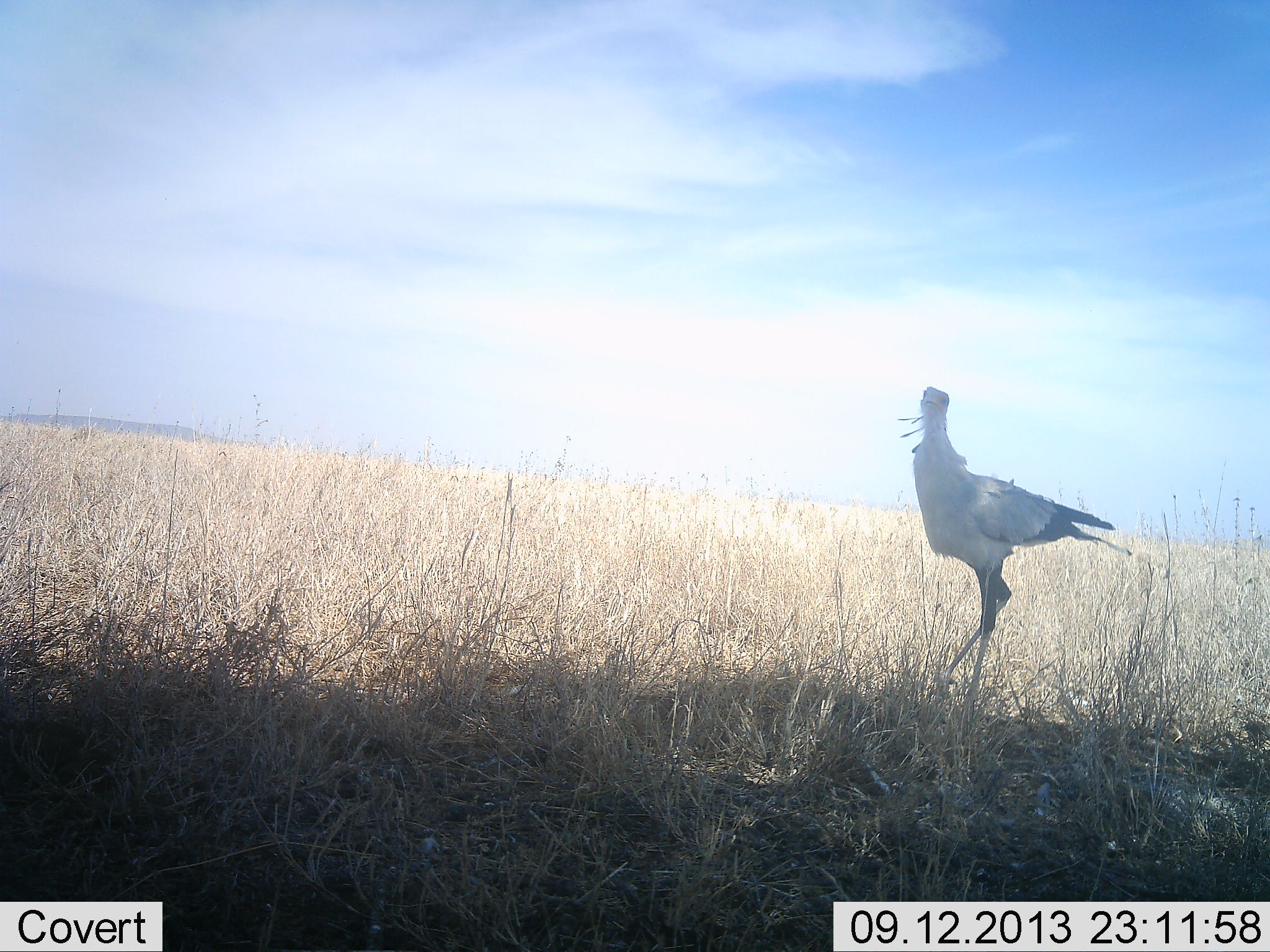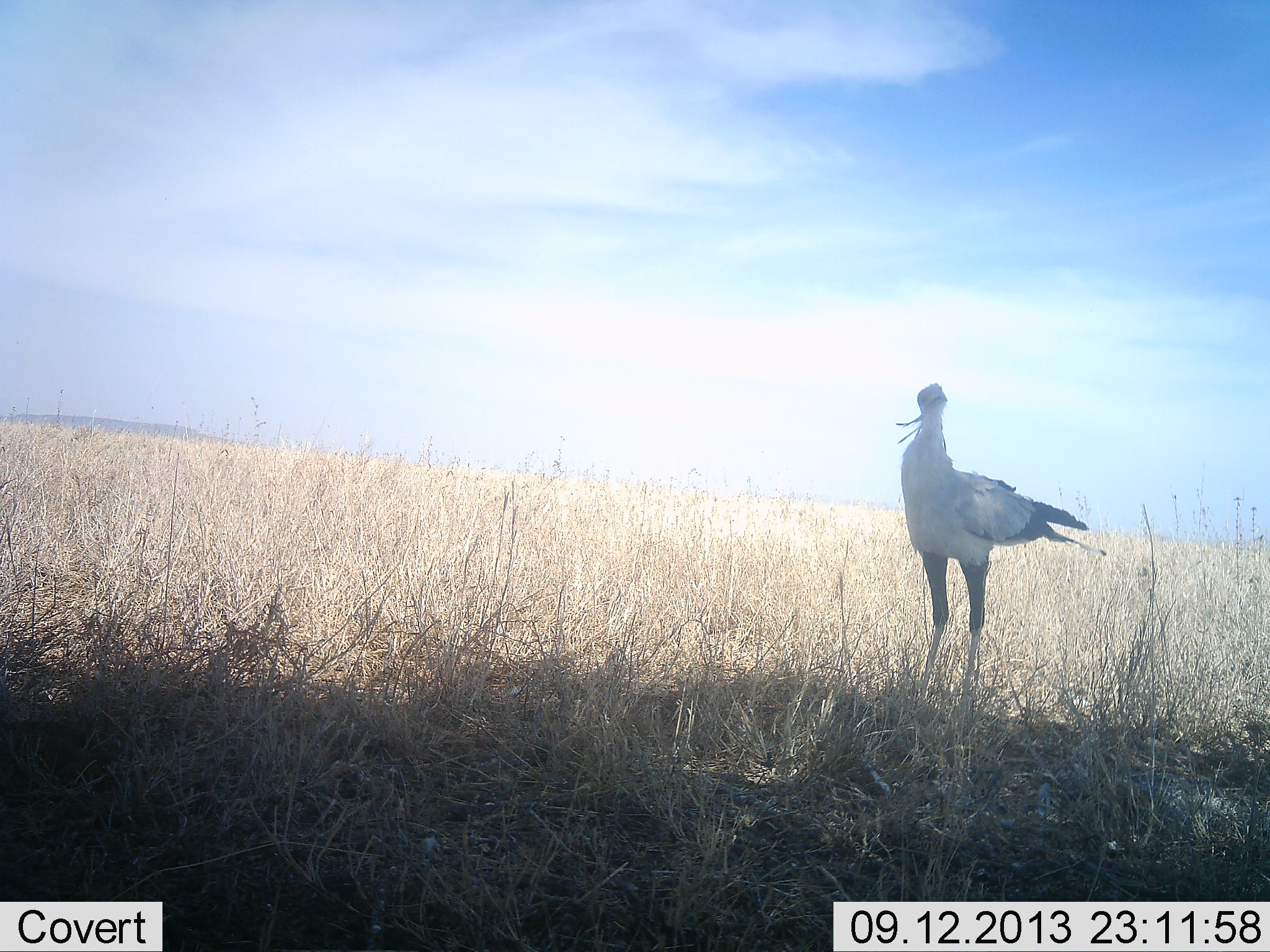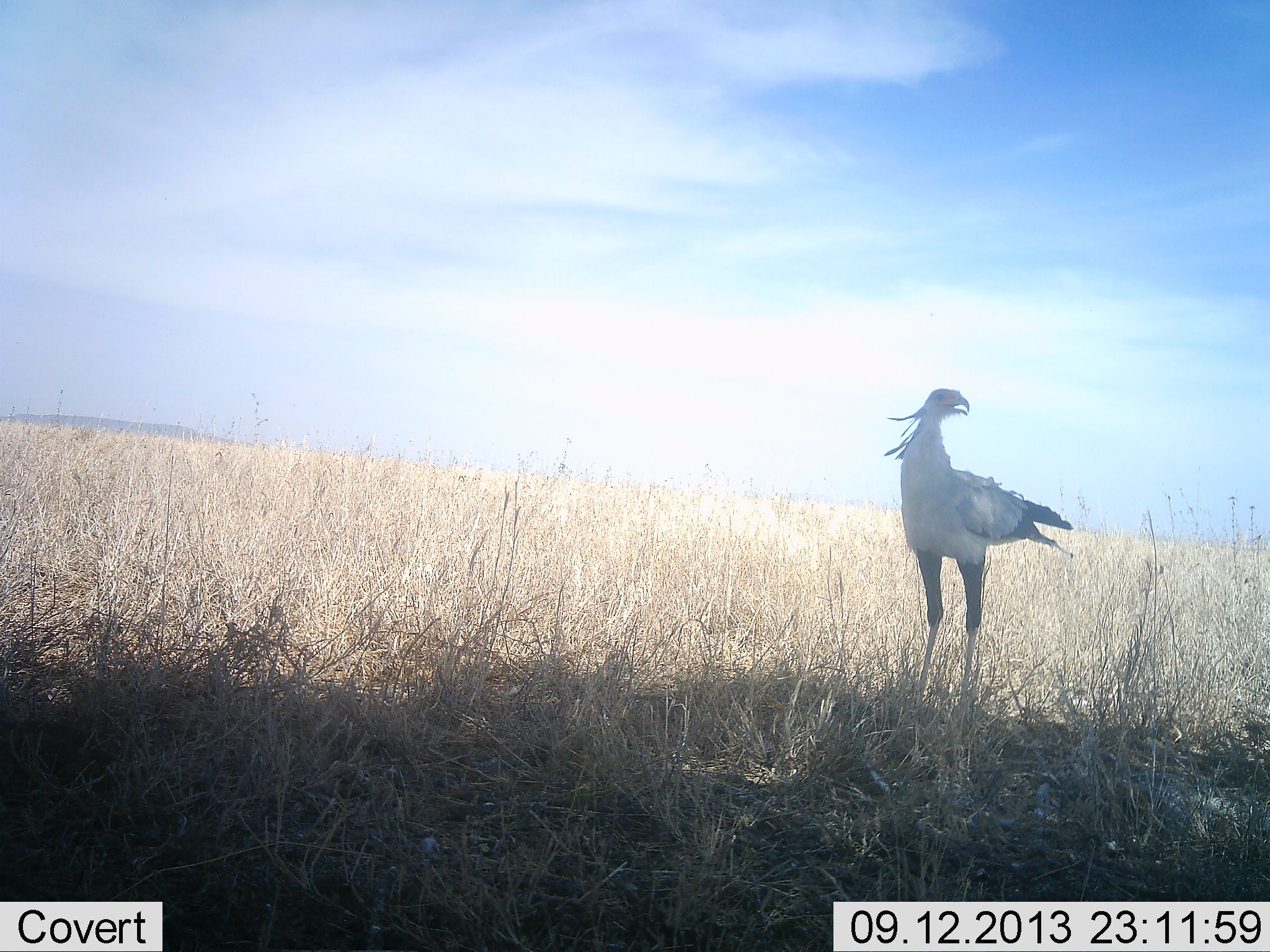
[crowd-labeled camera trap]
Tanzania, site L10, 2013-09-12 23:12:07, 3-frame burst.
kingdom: Animalia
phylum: Chordata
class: Aves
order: Accipitriformes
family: Sagittariidae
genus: Sagittarius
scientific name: Sagittarius serpentarius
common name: secretary bird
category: secretarybird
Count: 1.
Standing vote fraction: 100%.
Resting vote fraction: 0%.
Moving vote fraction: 0%.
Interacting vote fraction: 0%.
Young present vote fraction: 0%.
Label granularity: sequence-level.